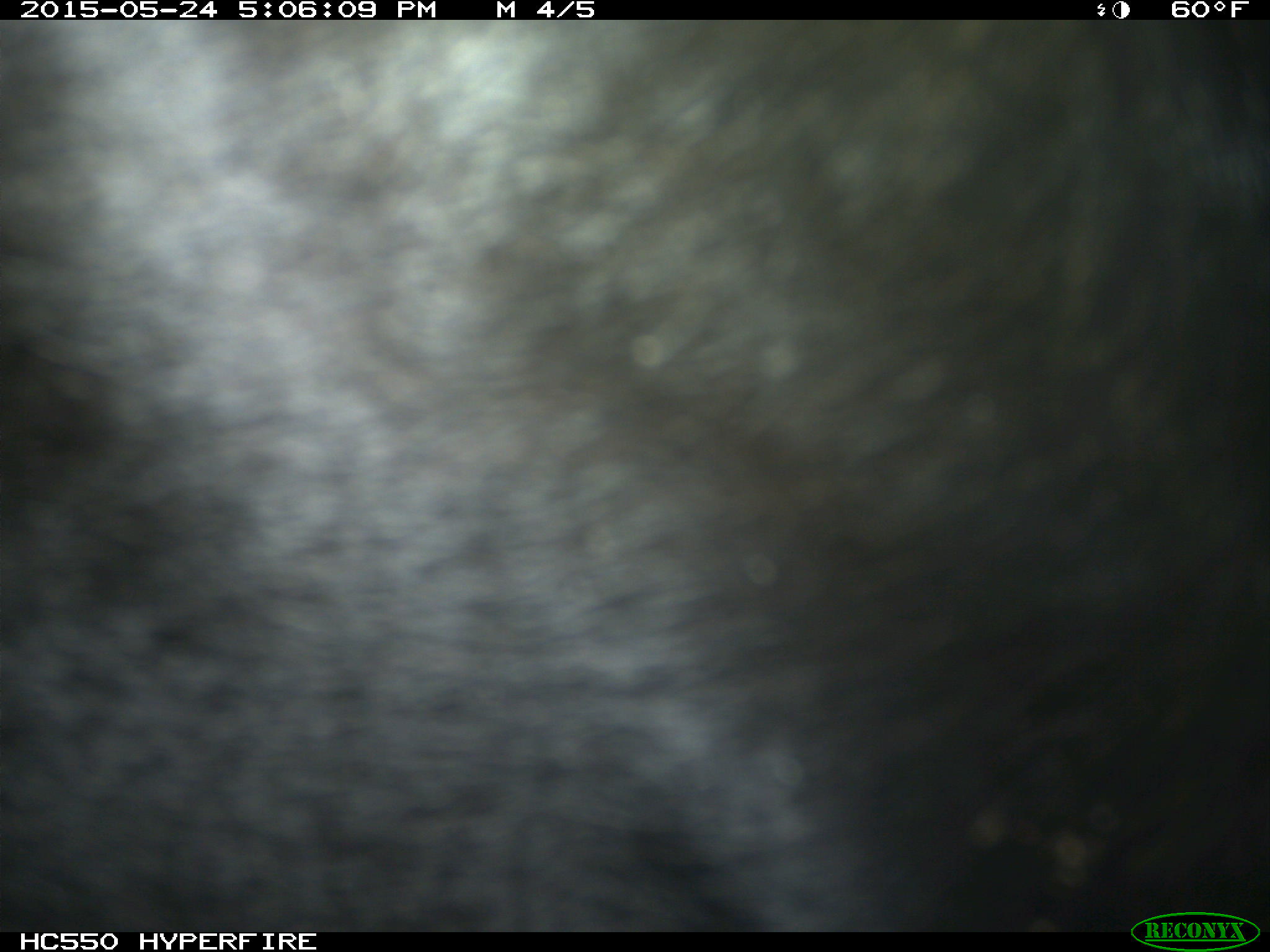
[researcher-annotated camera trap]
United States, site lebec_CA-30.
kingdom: Animalia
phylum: Chordata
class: Mammalia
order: Artiodactyla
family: Bovidae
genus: Bos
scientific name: Bos taurus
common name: domestic cow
Bos taurus (domestic cow).